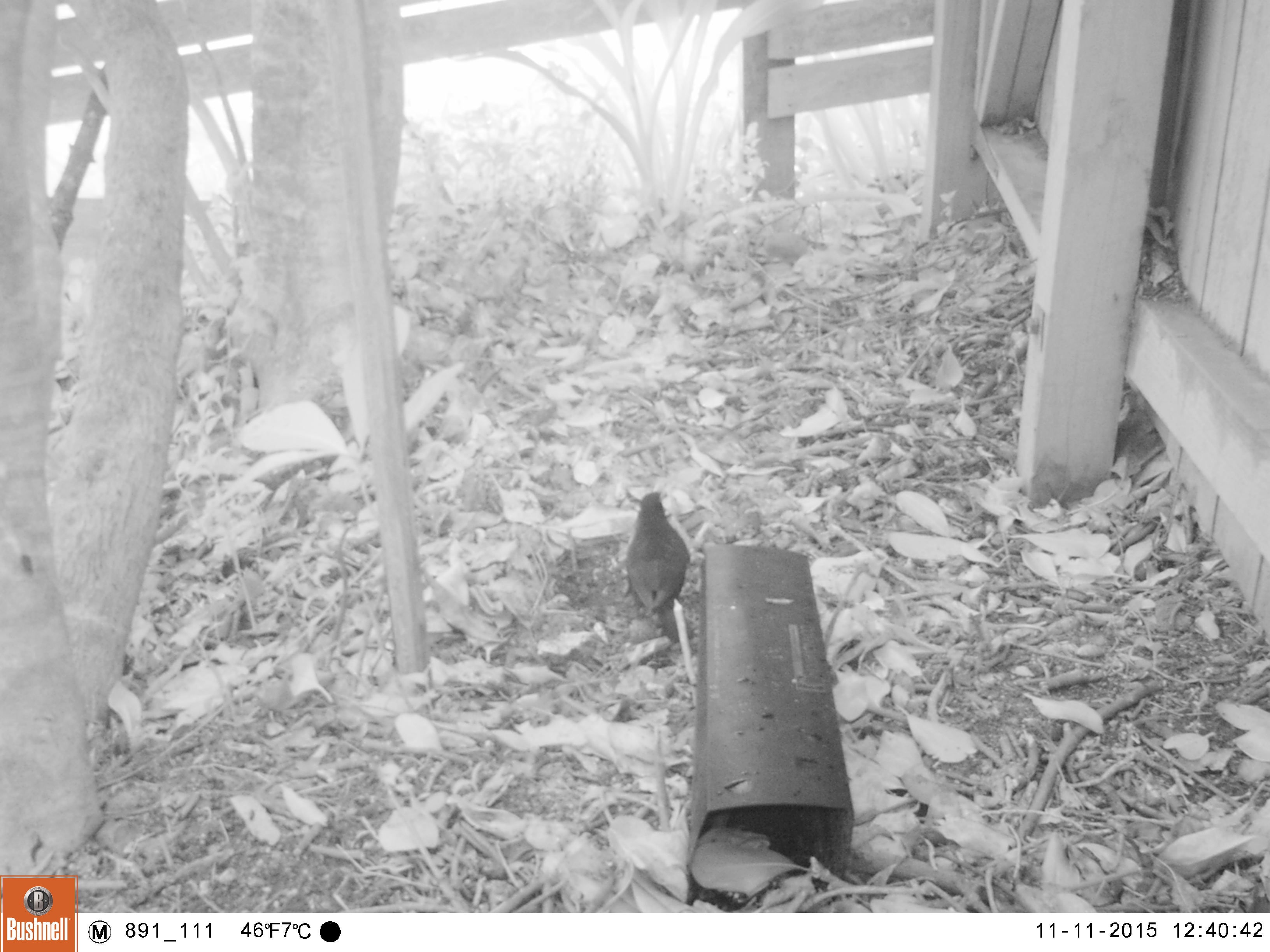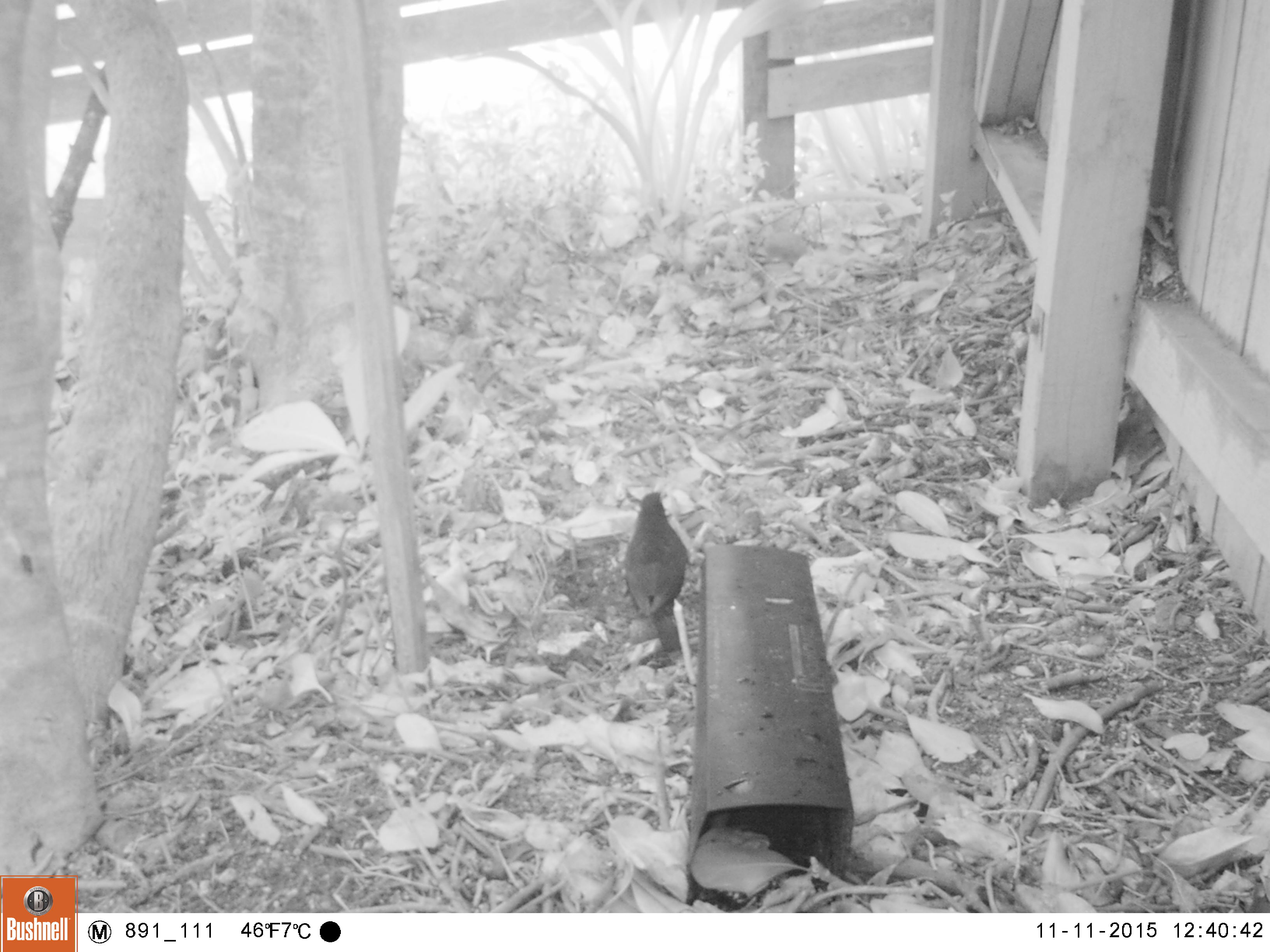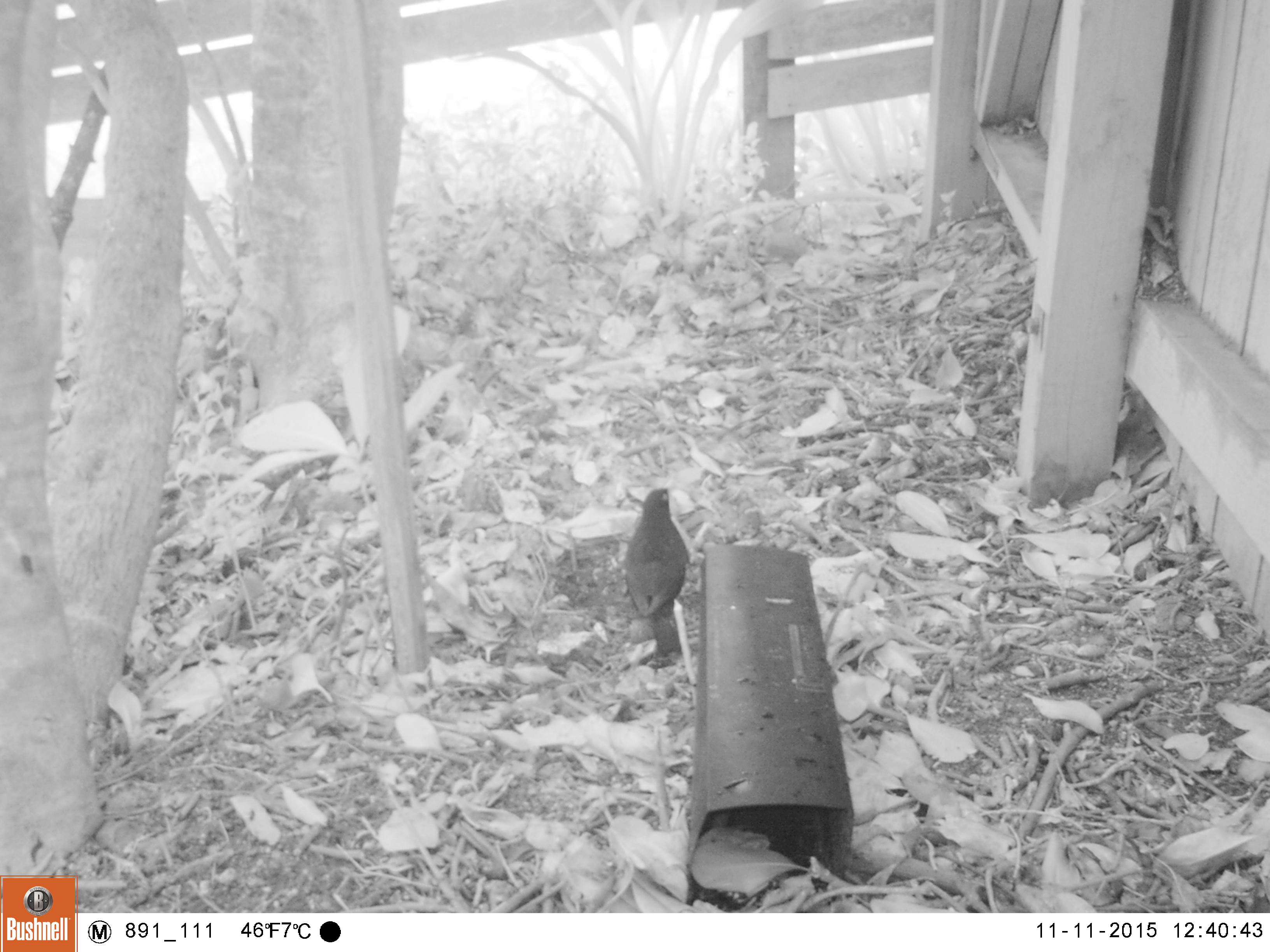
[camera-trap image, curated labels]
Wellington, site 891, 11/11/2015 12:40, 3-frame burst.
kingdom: Animalia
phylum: Chordata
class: Aves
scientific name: Aves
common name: bird